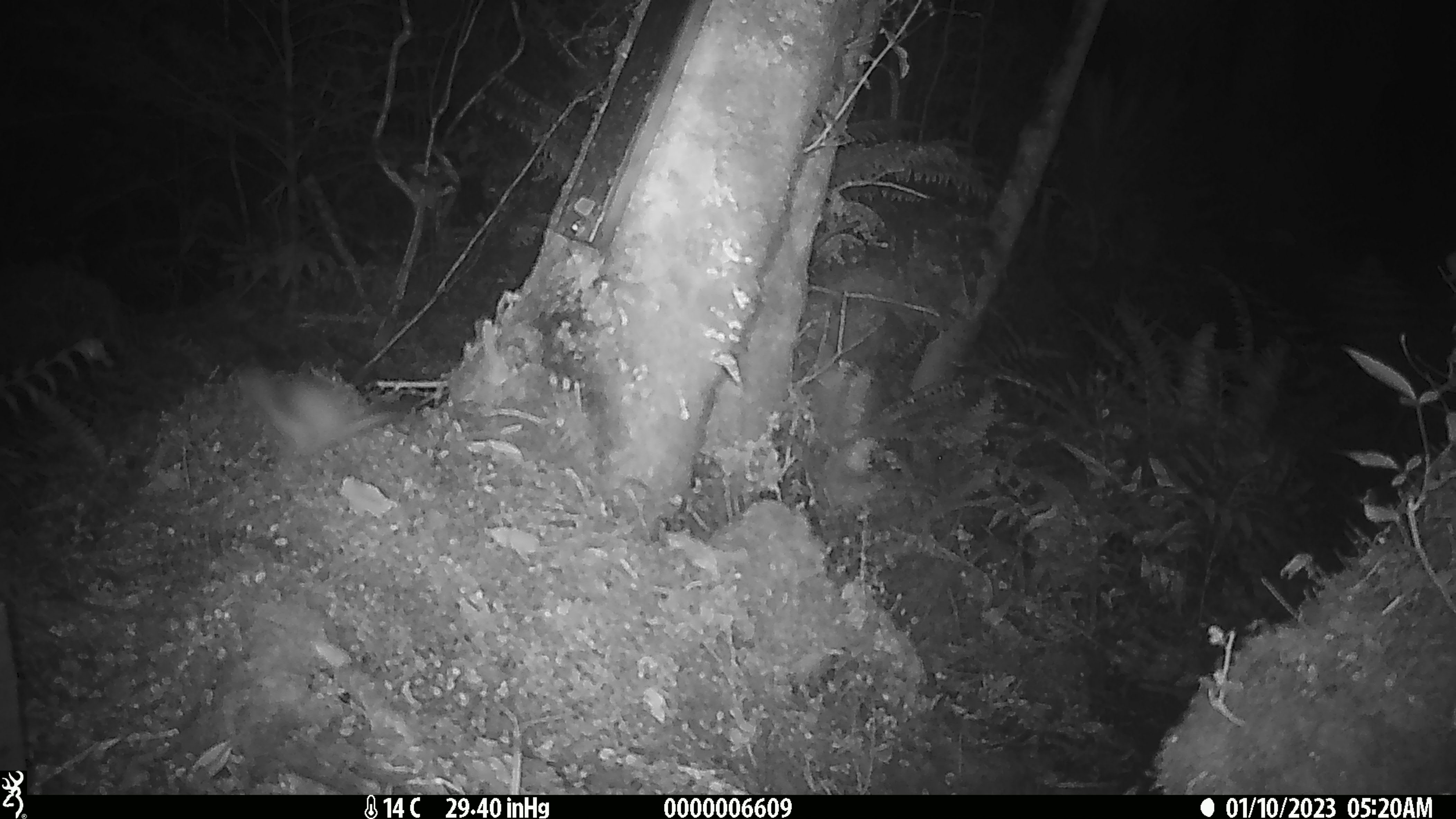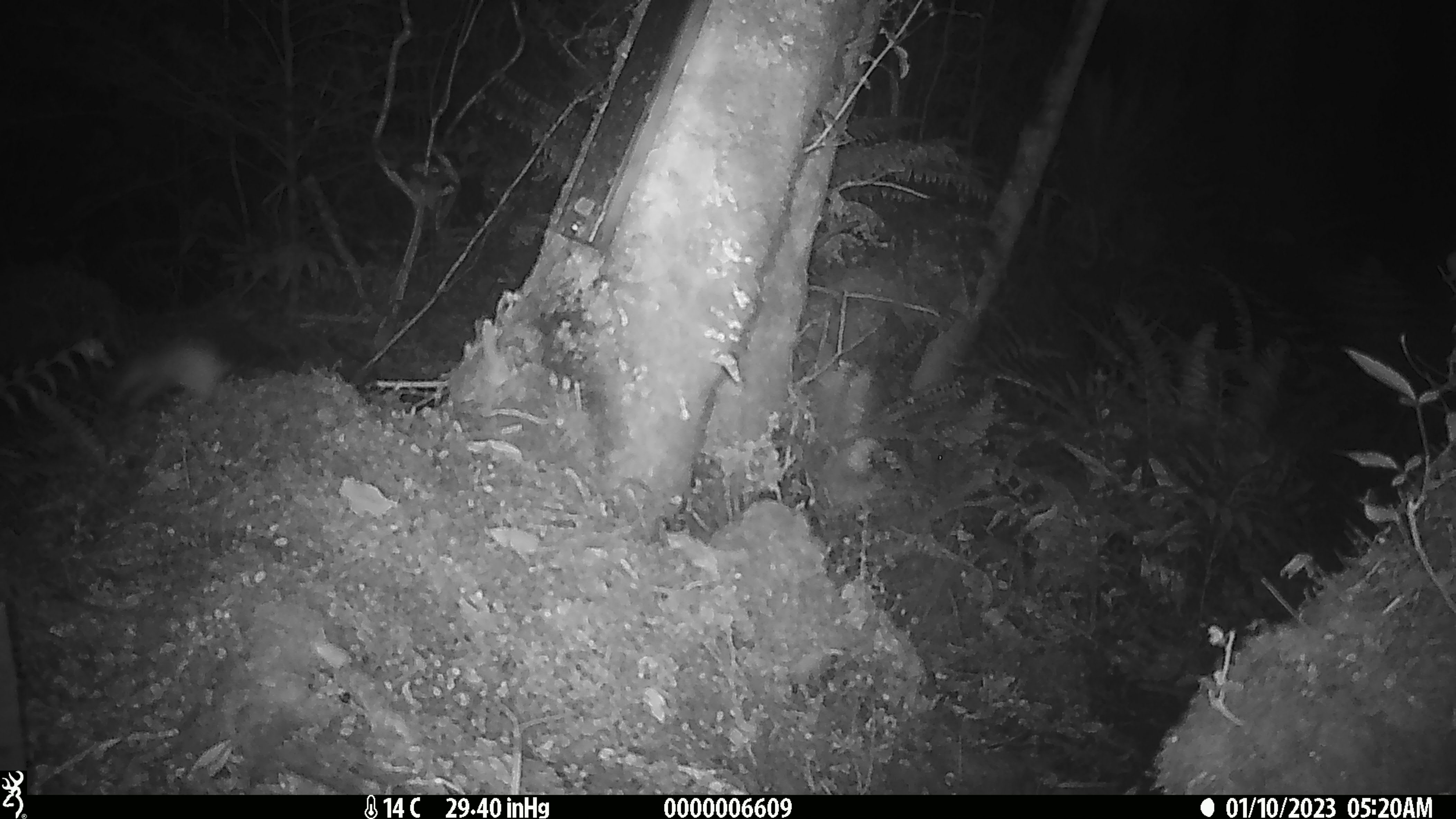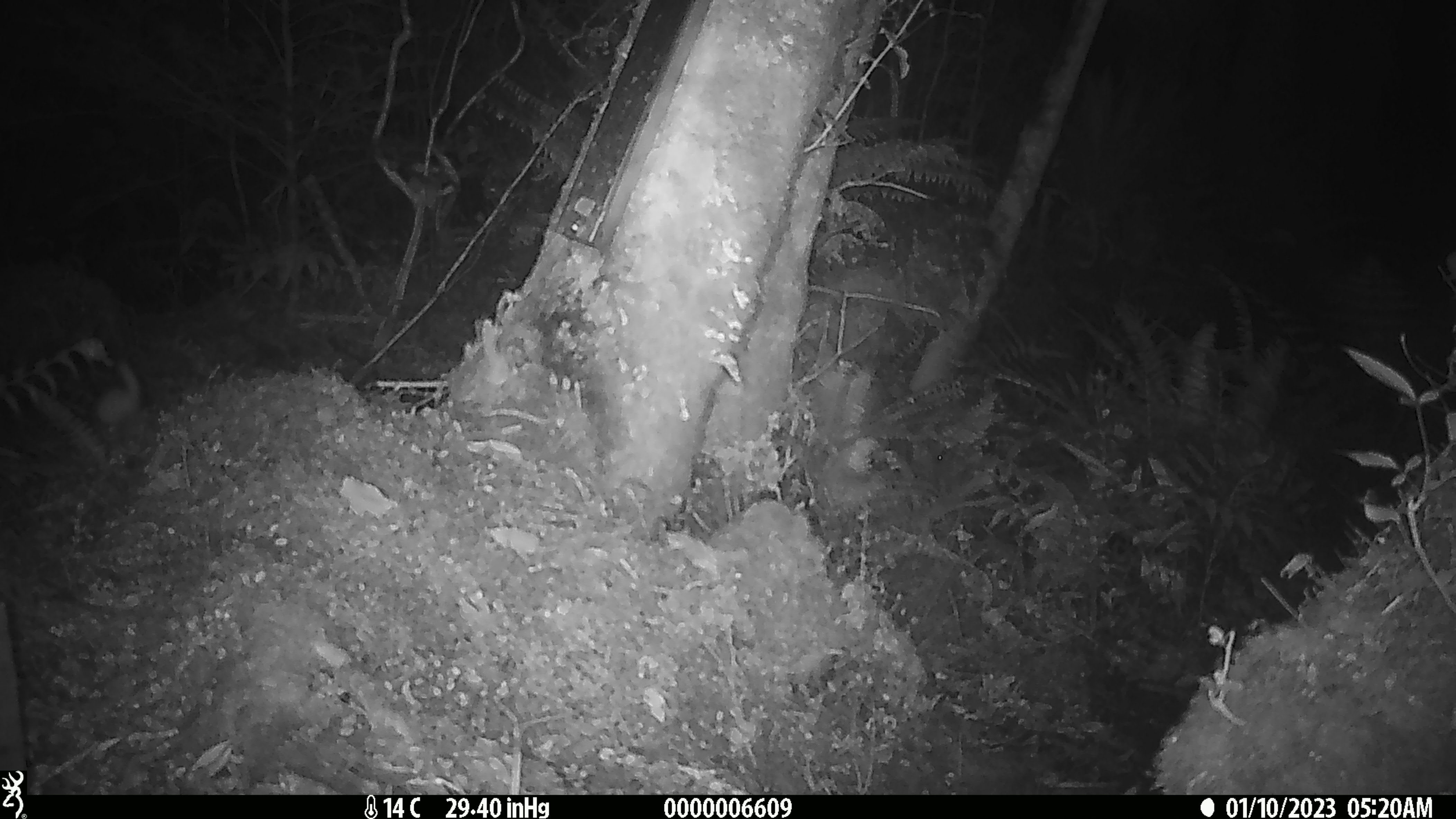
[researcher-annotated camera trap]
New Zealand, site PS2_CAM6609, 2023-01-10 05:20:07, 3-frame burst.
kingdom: Animalia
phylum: Chordata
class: Mammalia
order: Carnivora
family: Mustelidae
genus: Mustela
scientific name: Mustela erminea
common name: stoat